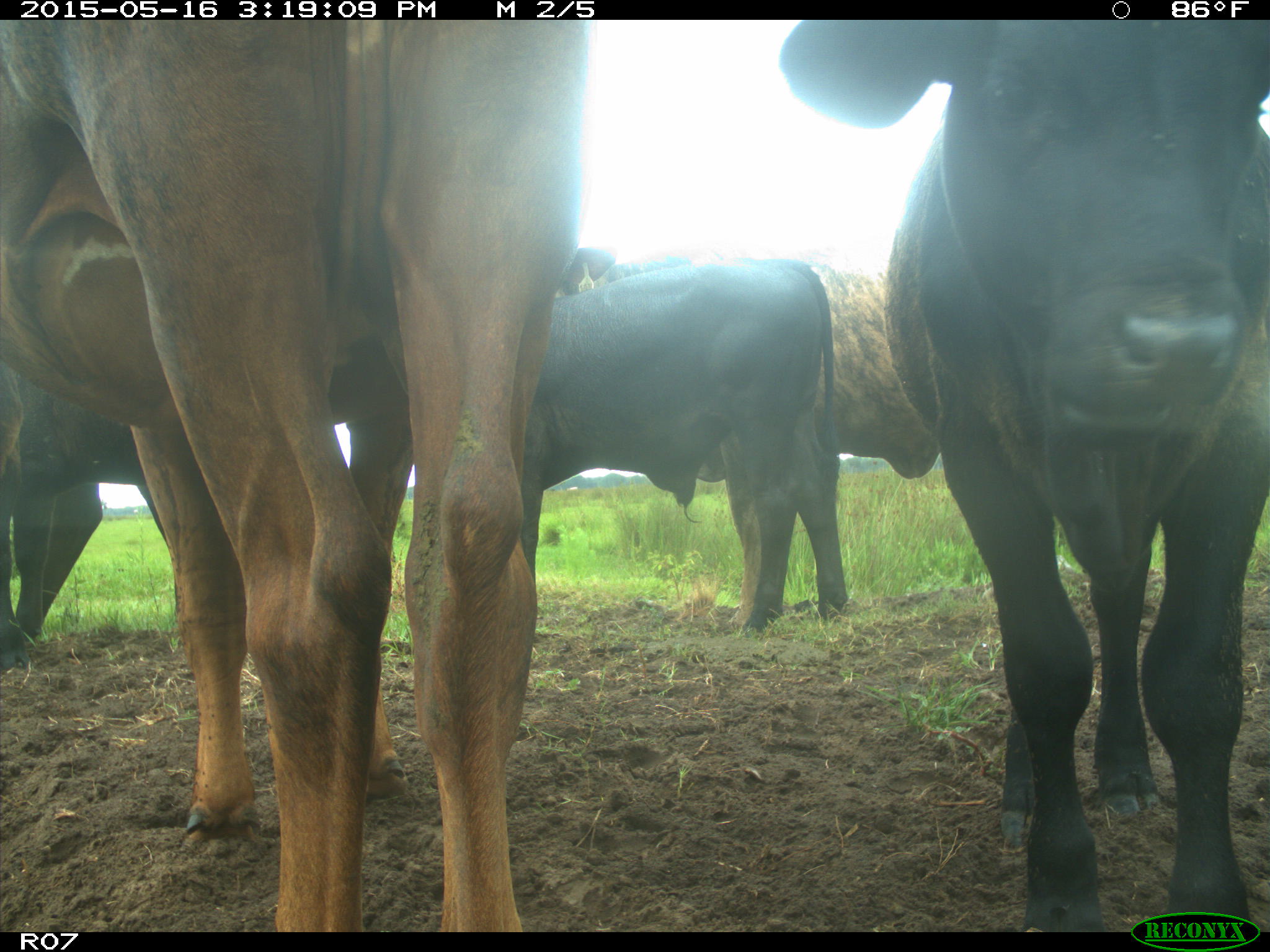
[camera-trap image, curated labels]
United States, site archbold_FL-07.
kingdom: Animalia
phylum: Chordata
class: Mammalia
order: Artiodactyla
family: Bovidae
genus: Bos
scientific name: Bos taurus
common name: domestic cow